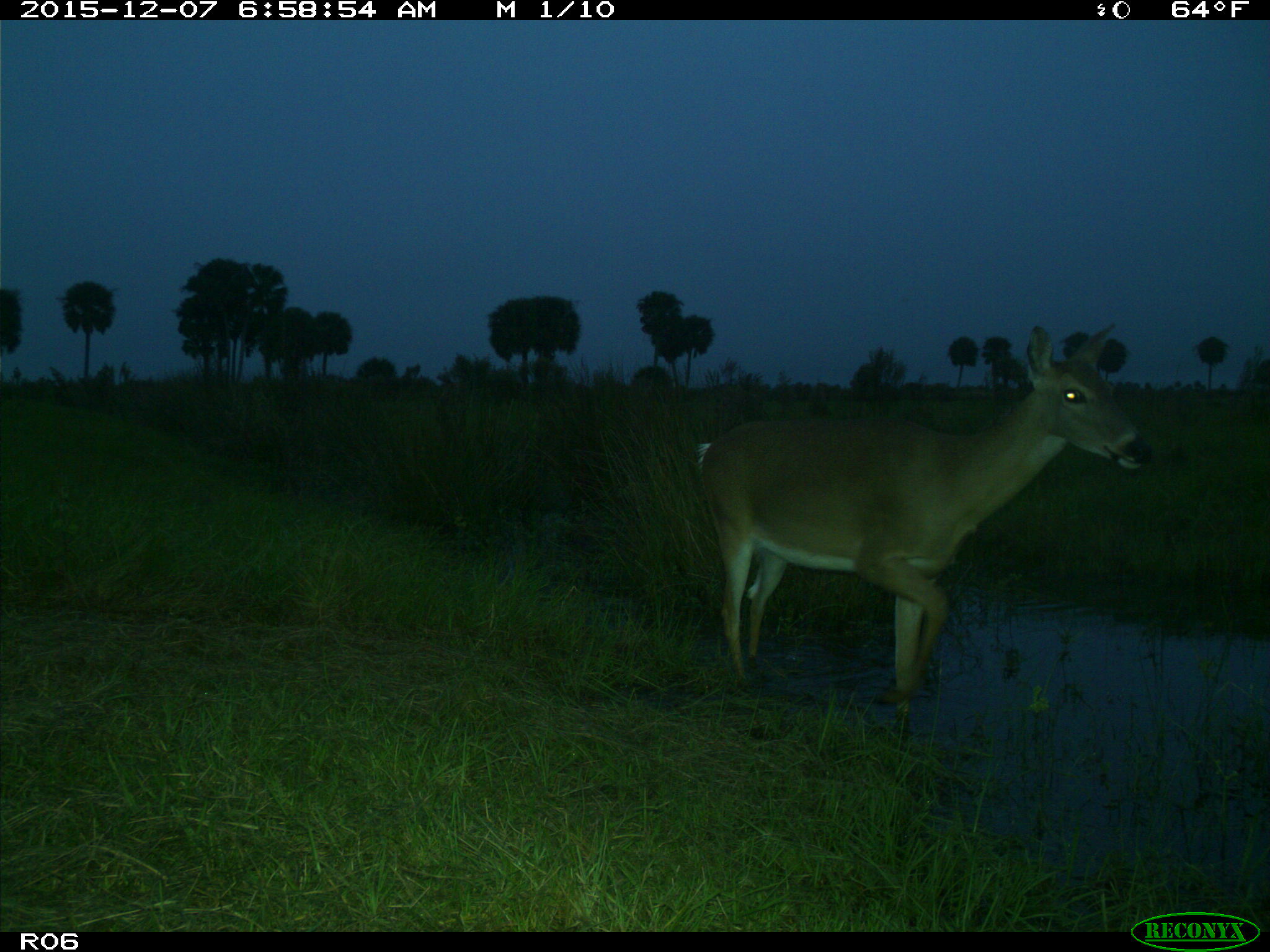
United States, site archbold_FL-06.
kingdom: Animalia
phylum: Chordata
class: Mammalia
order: Artiodactyla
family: Cervidae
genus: Odocoileus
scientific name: Odocoileus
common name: deer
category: unidentified deer